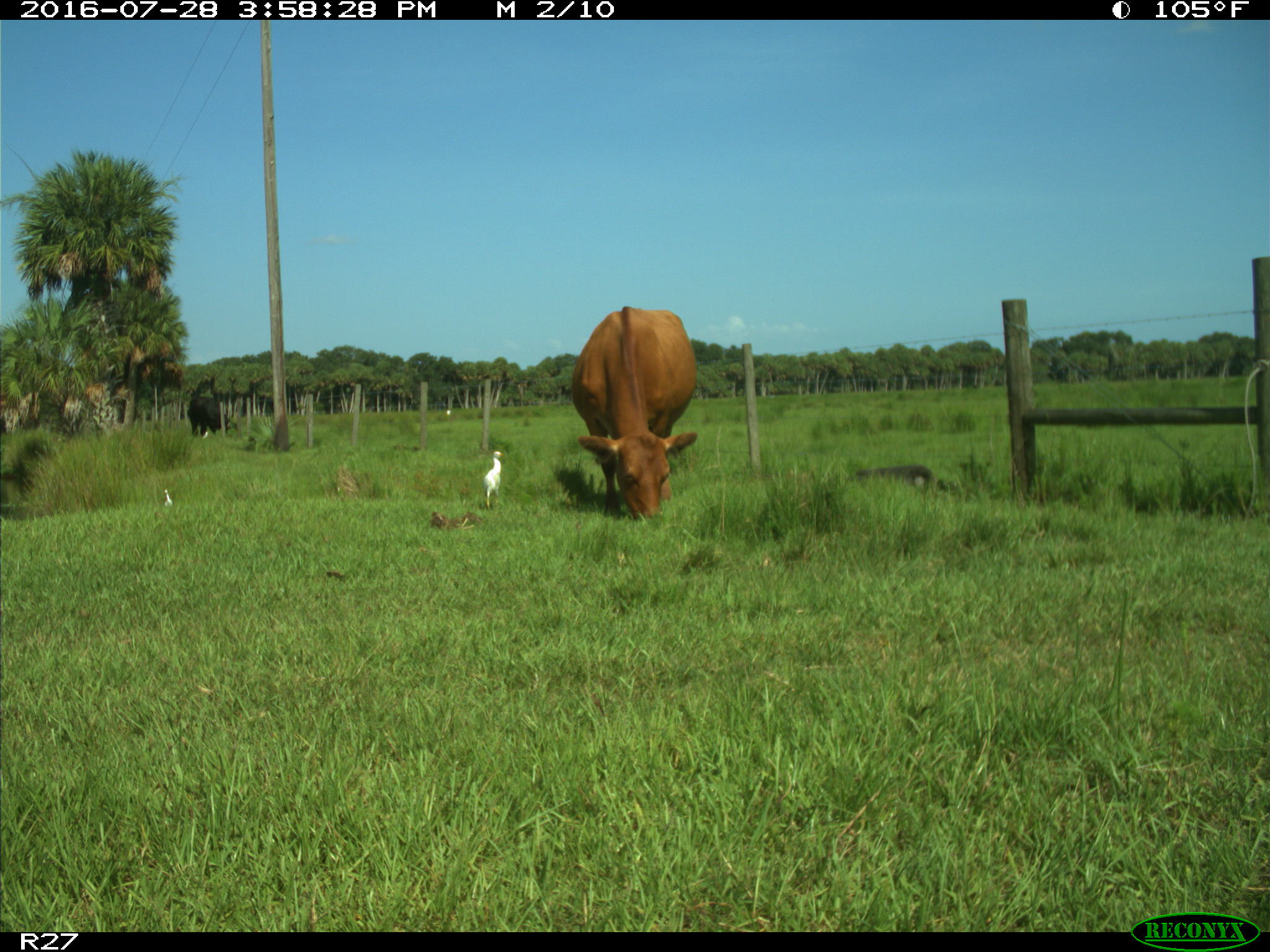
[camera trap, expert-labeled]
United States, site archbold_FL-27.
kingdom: Animalia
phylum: Chordata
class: Mammalia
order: Artiodactyla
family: Bovidae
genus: Bos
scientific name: Bos taurus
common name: domestic cow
Bos taurus (domestic cow).